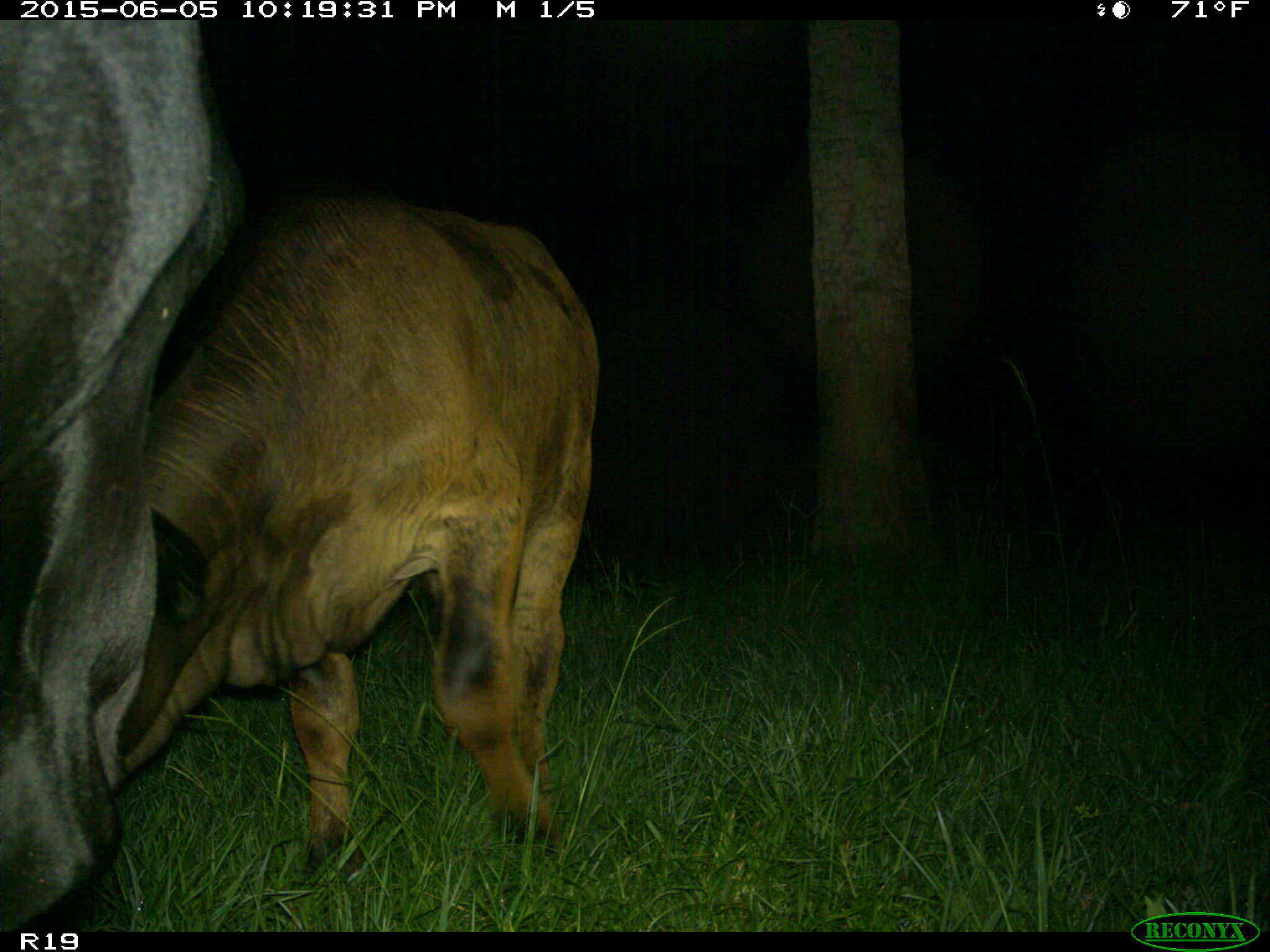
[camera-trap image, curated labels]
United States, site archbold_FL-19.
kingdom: Animalia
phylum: Chordata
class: Mammalia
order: Artiodactyla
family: Bovidae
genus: Bos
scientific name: Bos taurus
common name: domestic cow